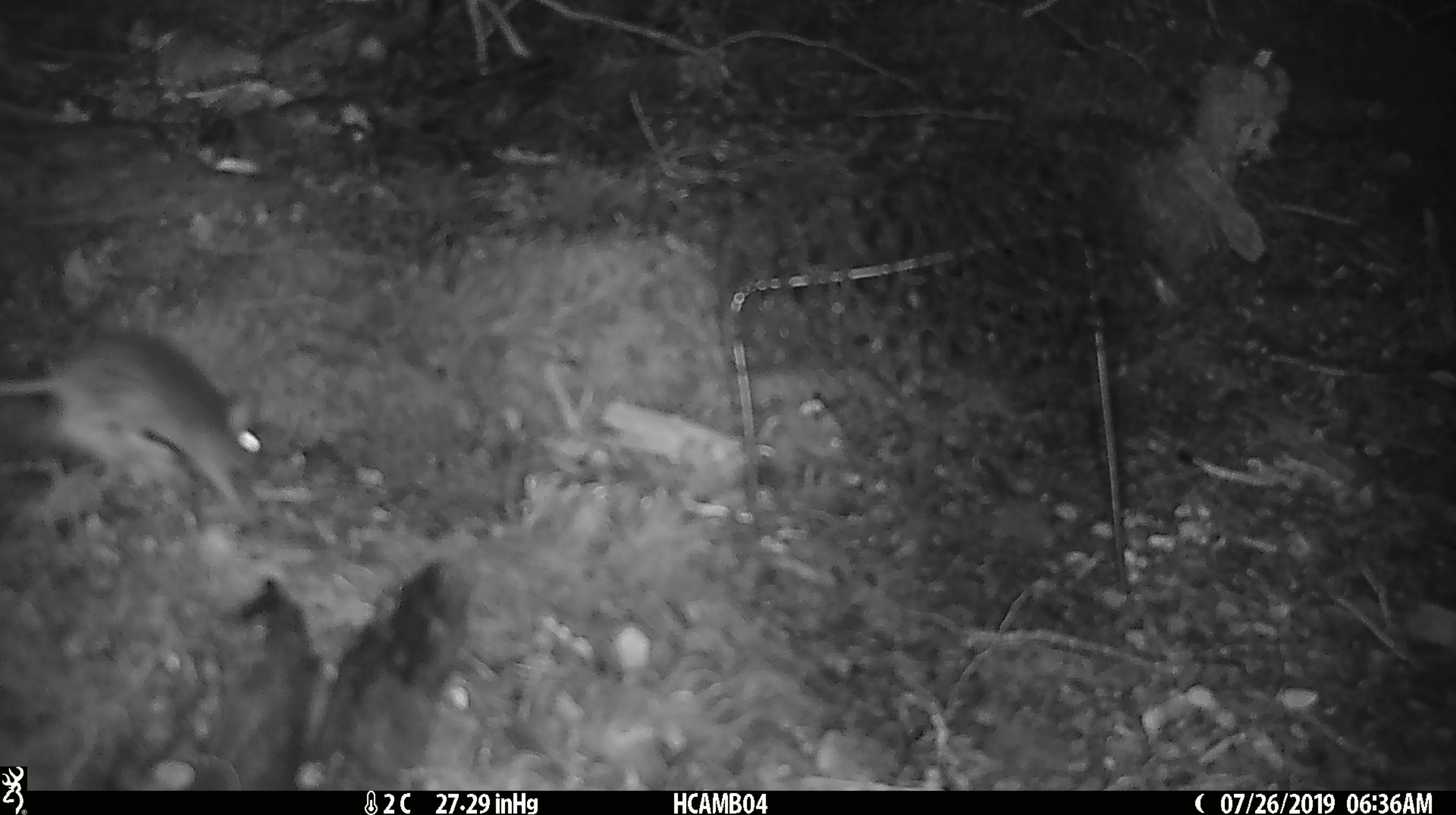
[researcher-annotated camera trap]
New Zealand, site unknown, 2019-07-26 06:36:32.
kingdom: Animalia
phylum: Chordata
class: Mammalia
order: Rodentia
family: Muridae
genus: Mus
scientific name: Mus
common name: mouse